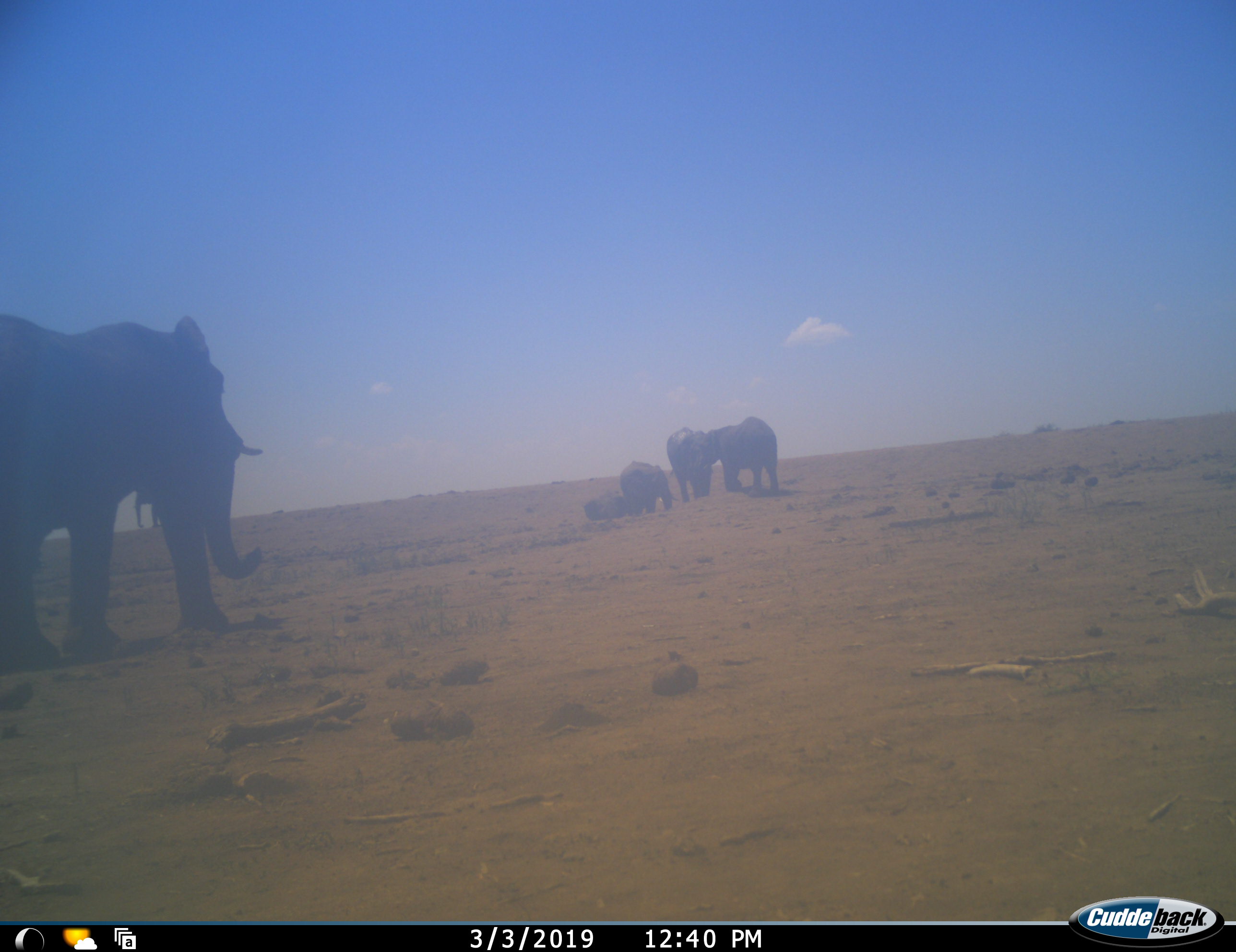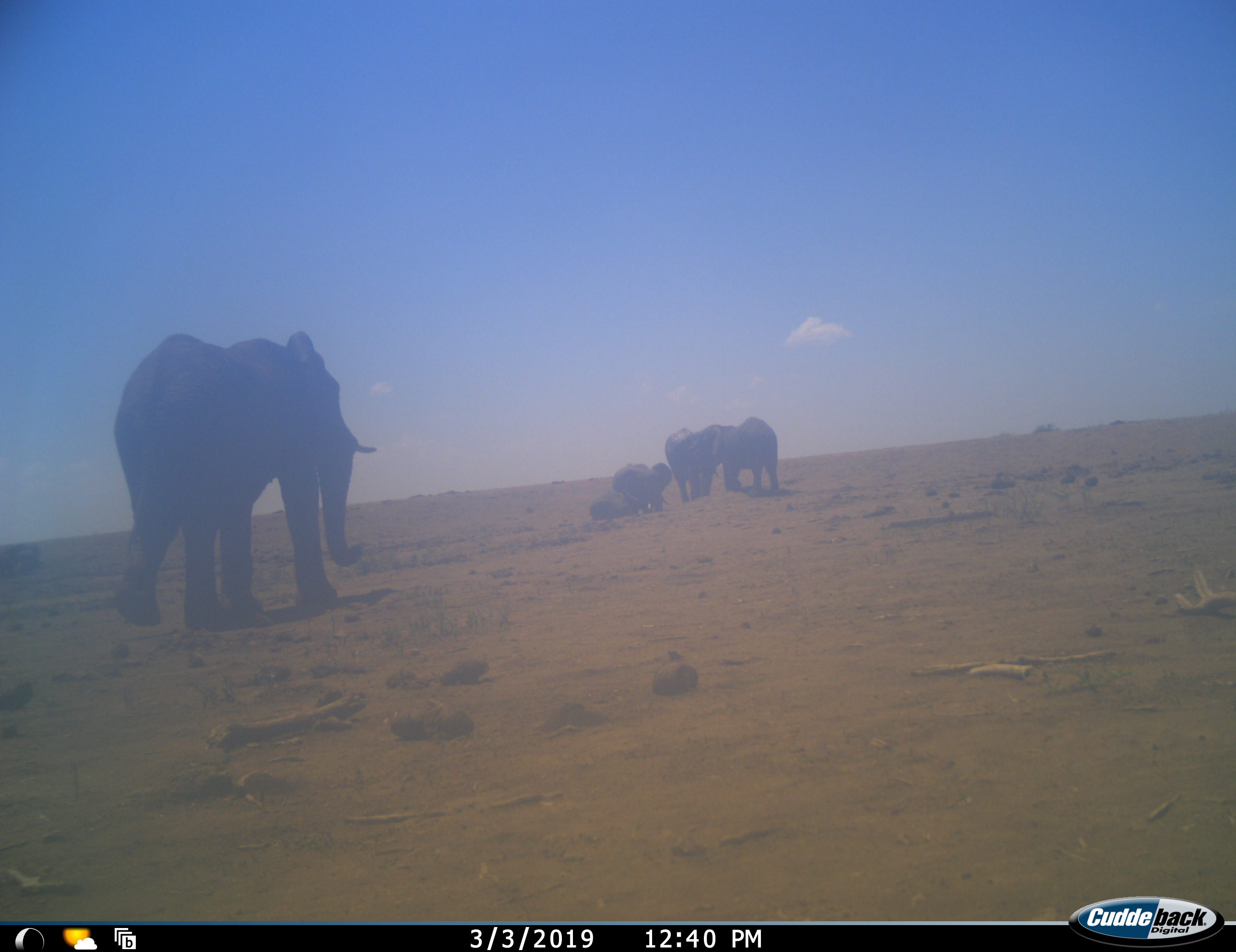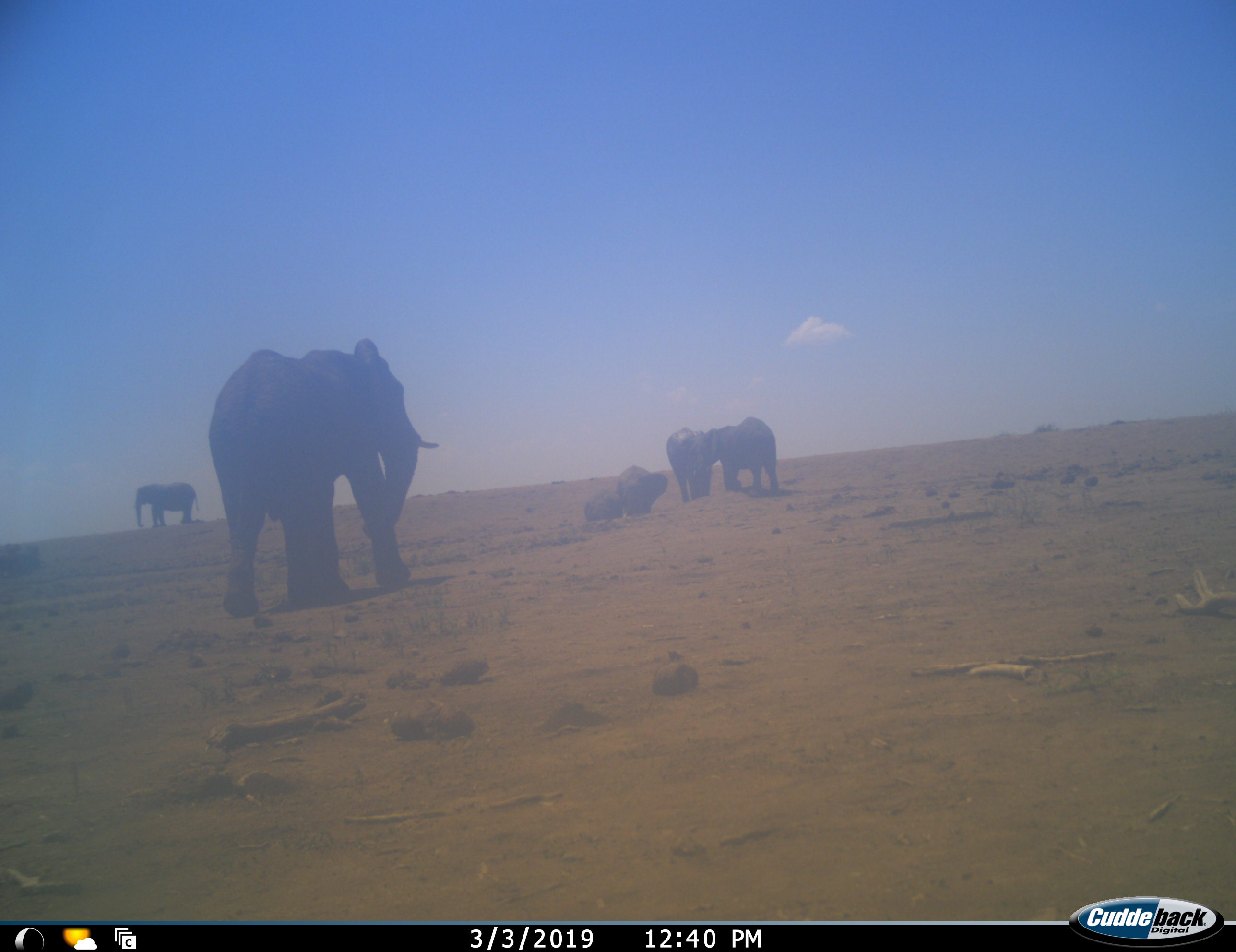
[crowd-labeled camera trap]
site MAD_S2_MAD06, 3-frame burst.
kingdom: Animalia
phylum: Chordata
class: Mammalia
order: Proboscidea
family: Elephantidae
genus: Loxodonta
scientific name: Loxodonta africana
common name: african bush elephant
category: elephant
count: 6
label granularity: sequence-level